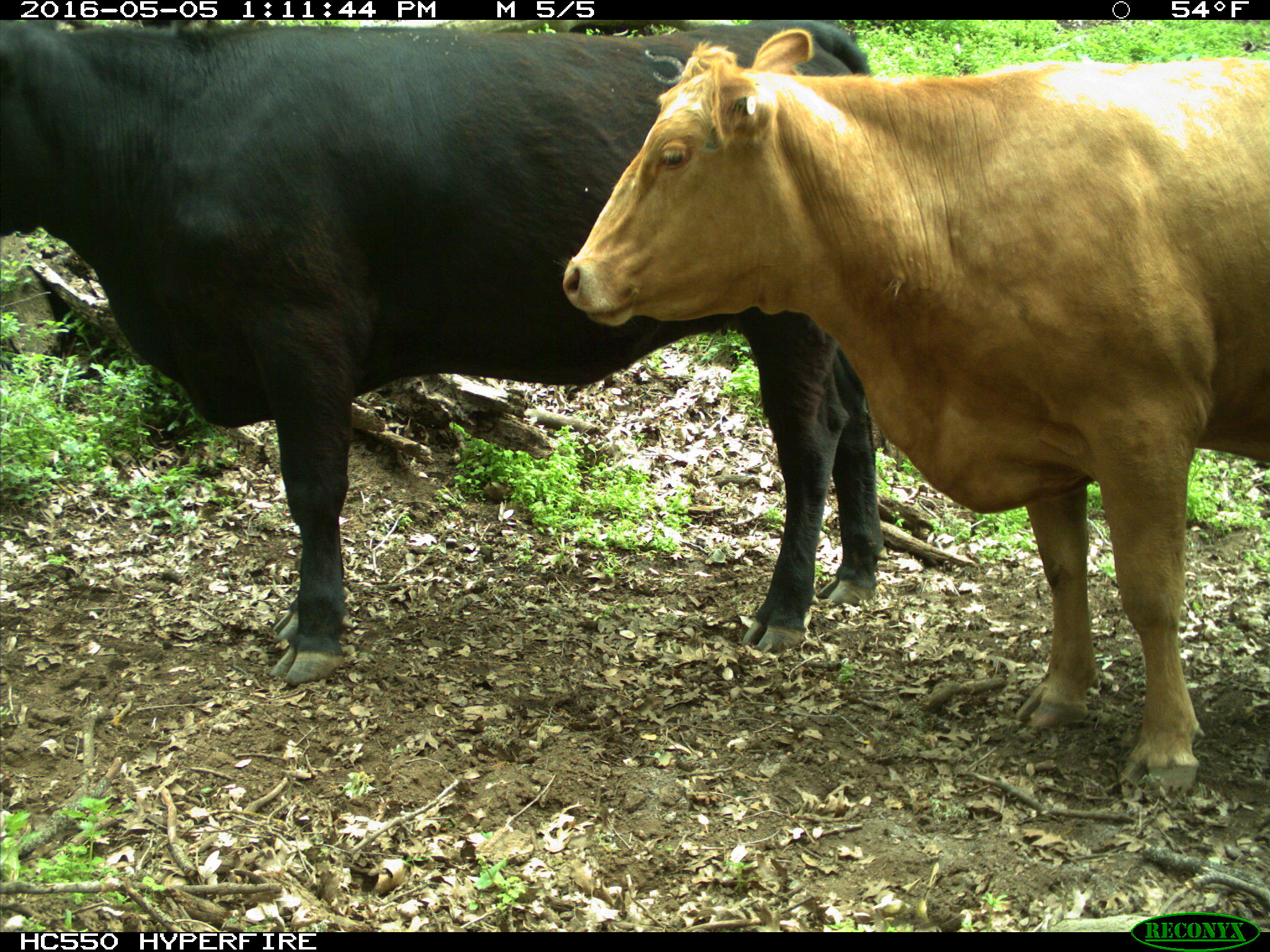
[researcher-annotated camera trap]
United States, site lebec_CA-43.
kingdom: Animalia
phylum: Chordata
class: Mammalia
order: Artiodactyla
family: Bovidae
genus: Bos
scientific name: Bos taurus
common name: domestic cow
Bos taurus (domestic cow).